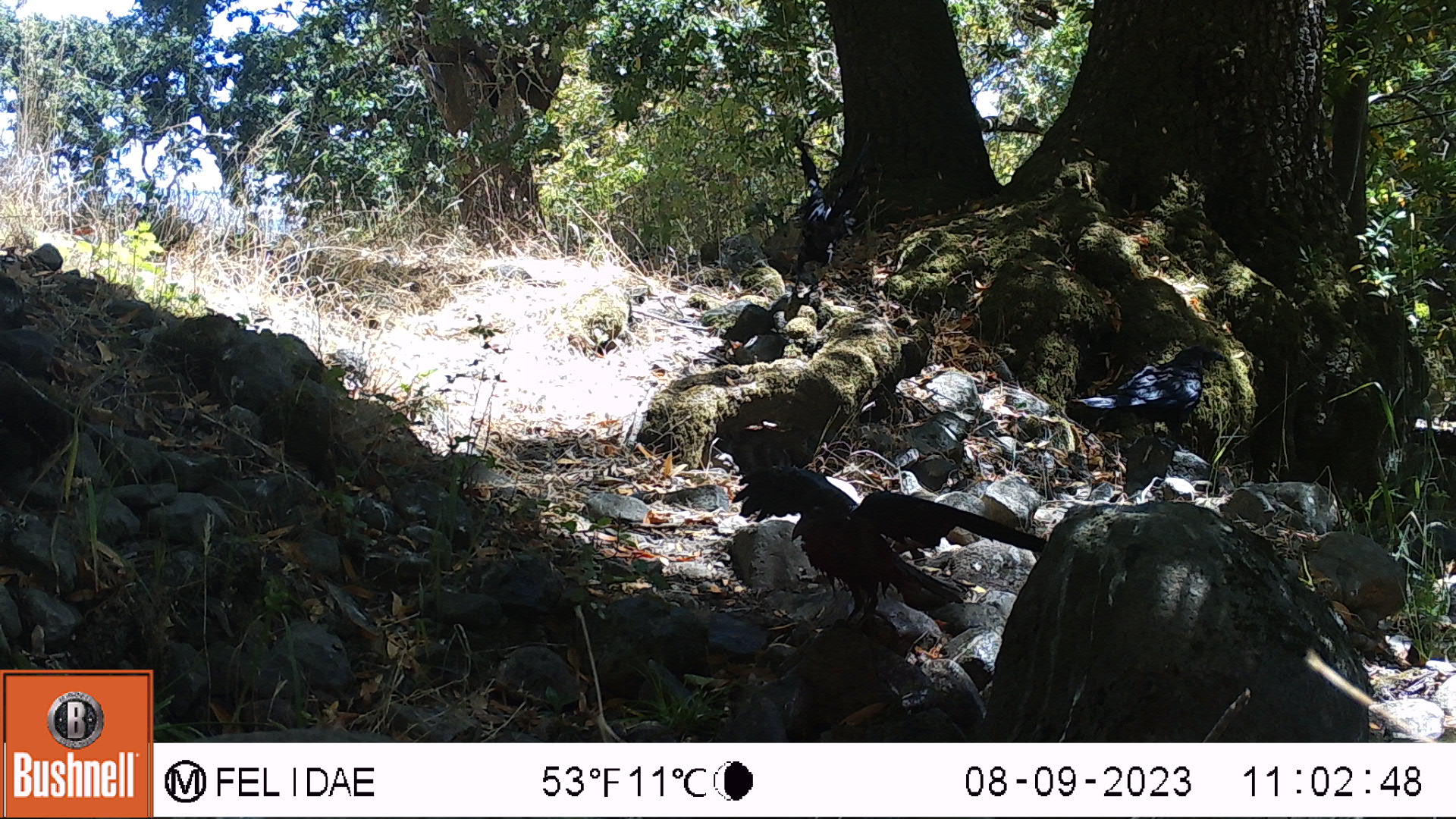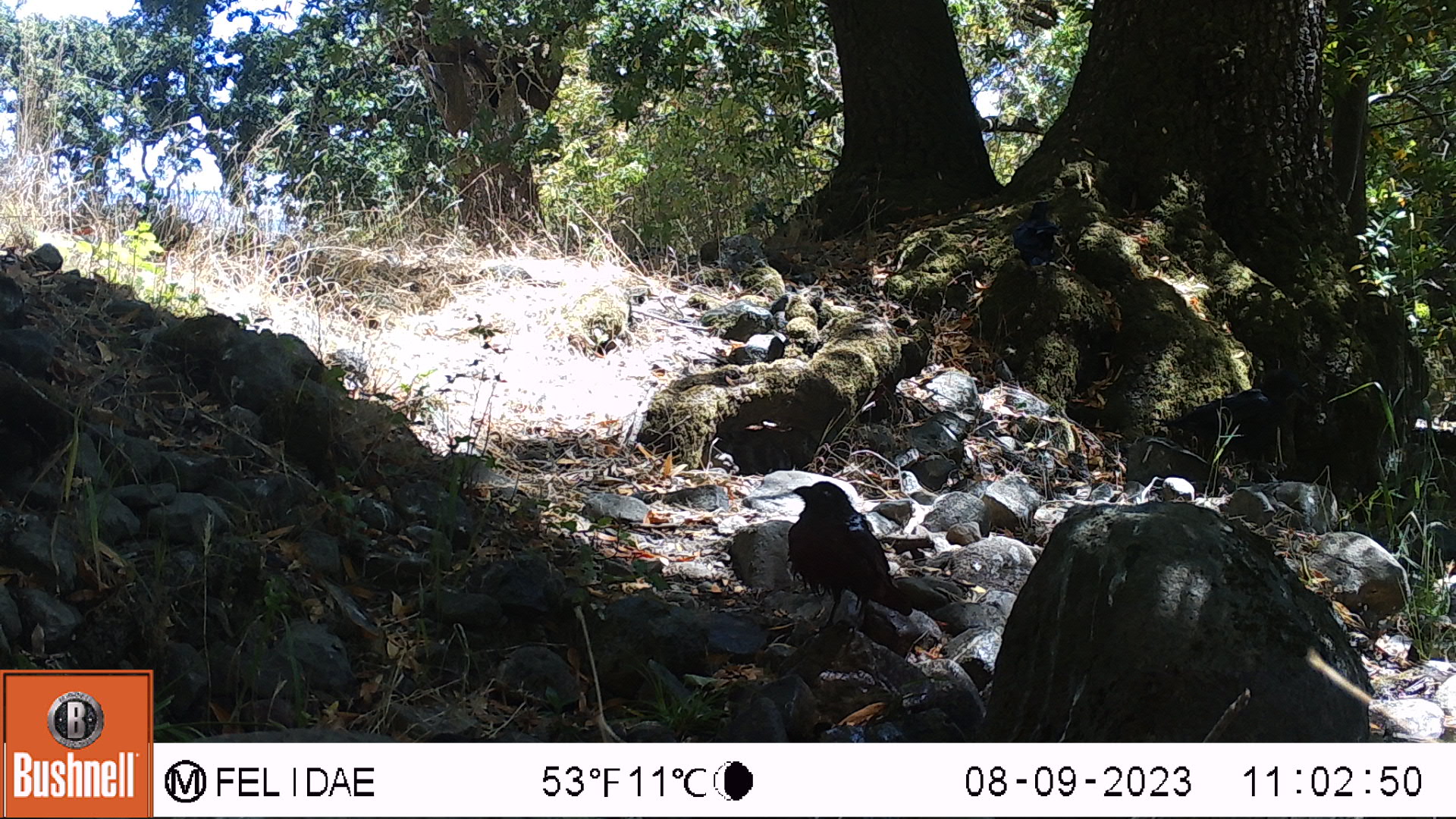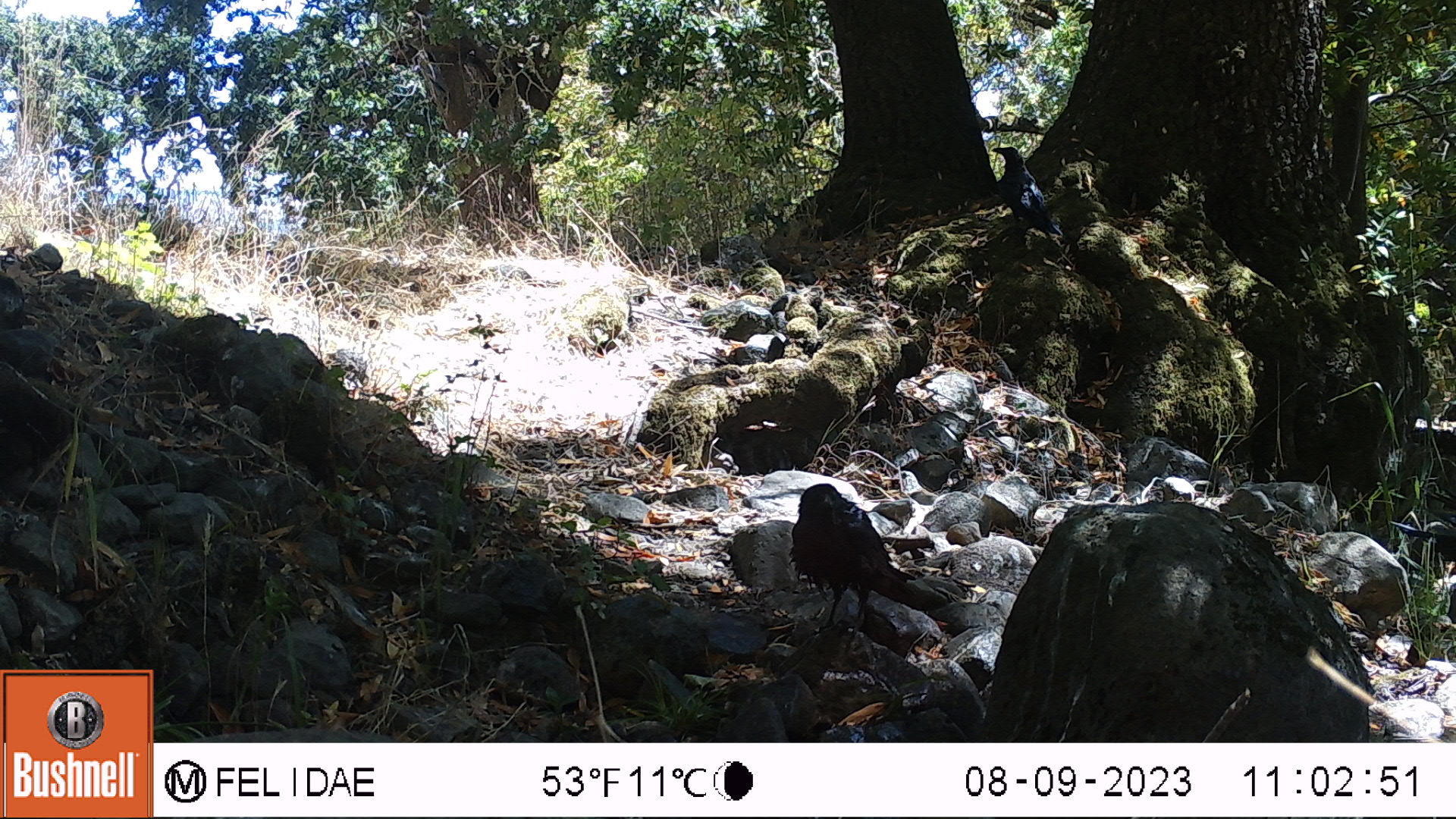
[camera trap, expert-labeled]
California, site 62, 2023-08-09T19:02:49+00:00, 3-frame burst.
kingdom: Animalia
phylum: Chordata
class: Aves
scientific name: Aves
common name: bird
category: unknown bird